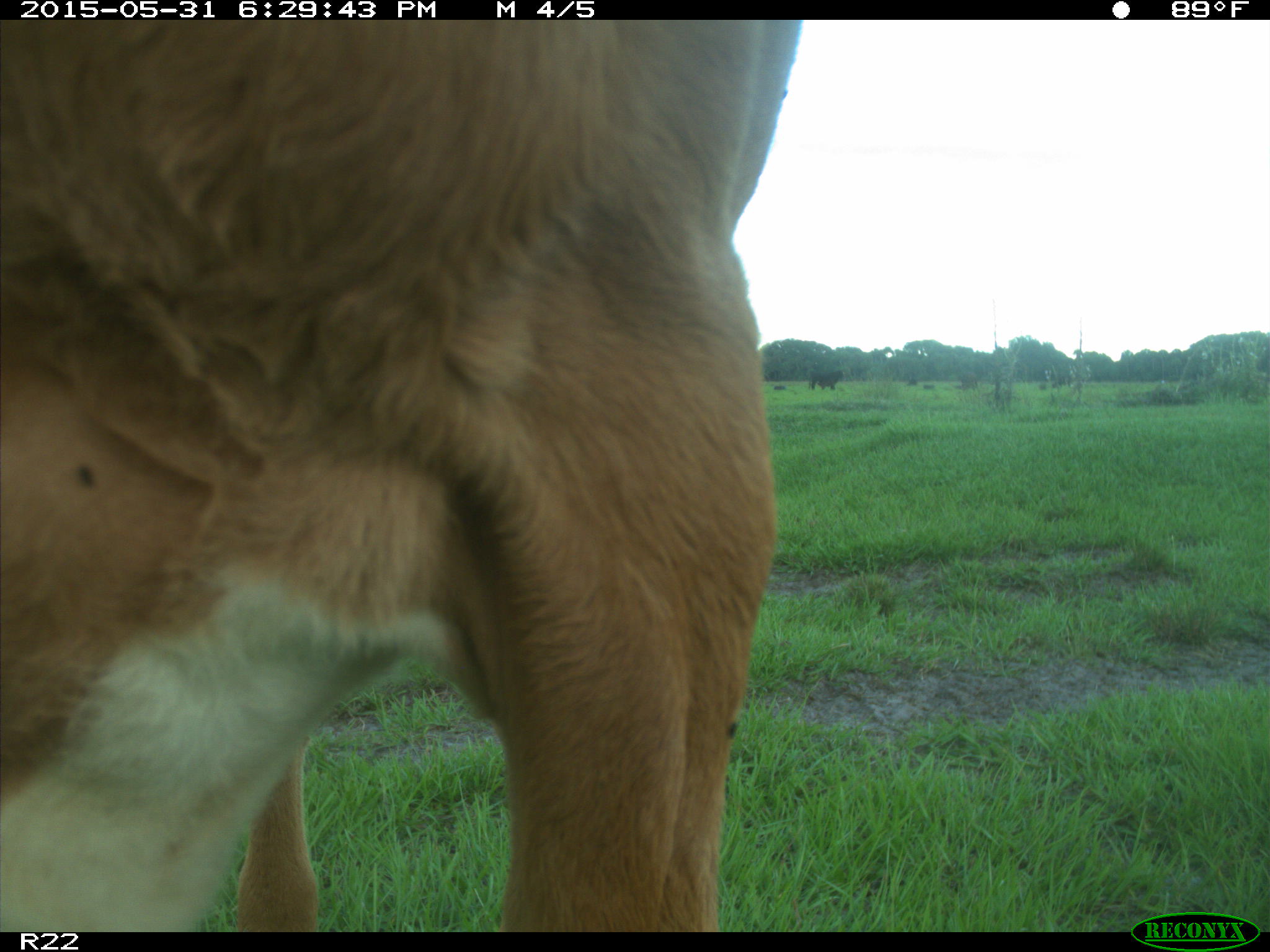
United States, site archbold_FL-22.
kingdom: Animalia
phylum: Chordata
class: Mammalia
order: Artiodactyla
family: Bovidae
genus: Bos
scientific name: Bos taurus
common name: domestic cow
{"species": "Bos taurus (domestic cow)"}